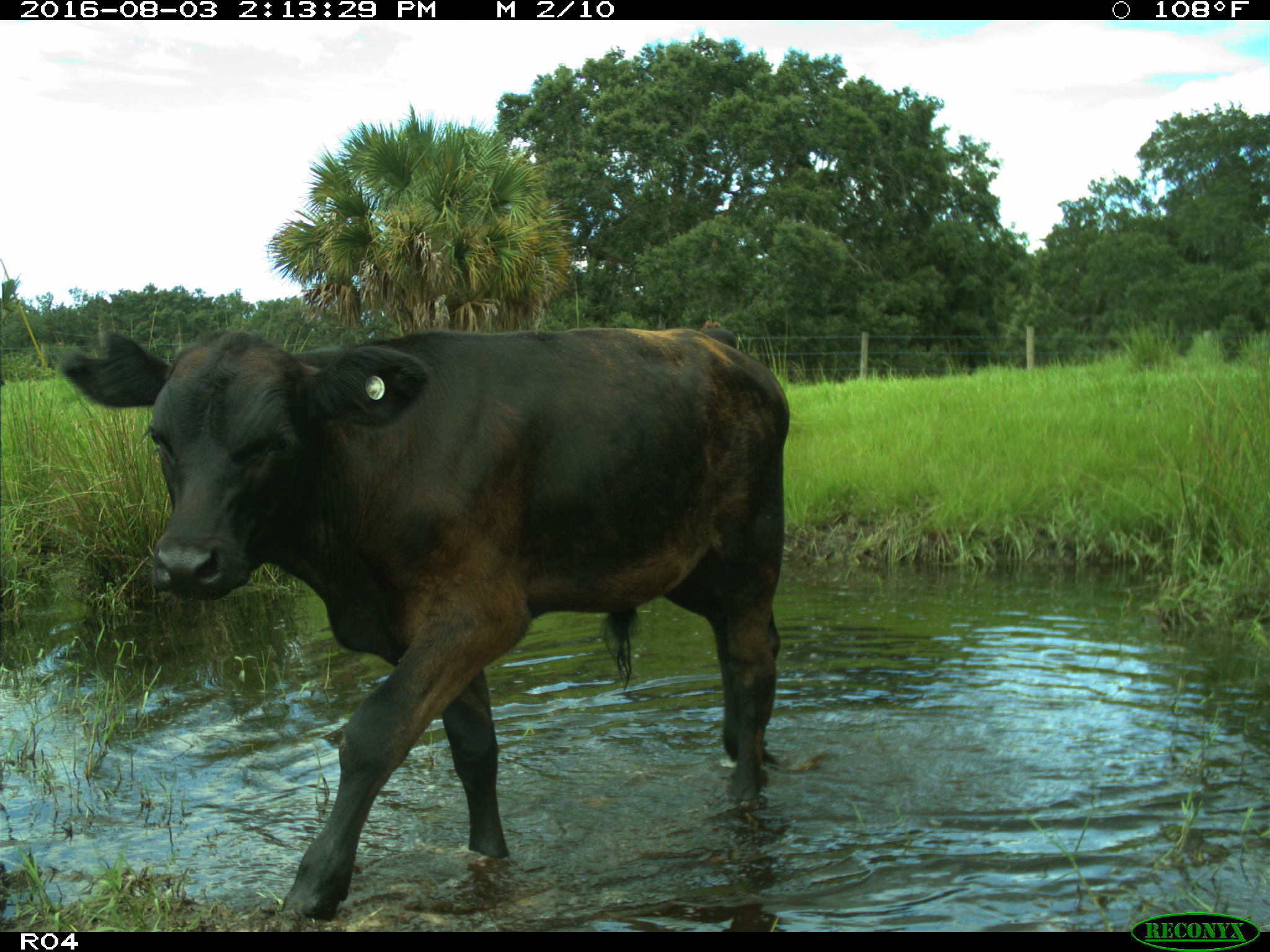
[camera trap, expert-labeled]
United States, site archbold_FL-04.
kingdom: Animalia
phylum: Chordata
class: Mammalia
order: Artiodactyla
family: Bovidae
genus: Bos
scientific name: Bos taurus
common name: domestic cow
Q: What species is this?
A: Bos taurus (domestic cow).